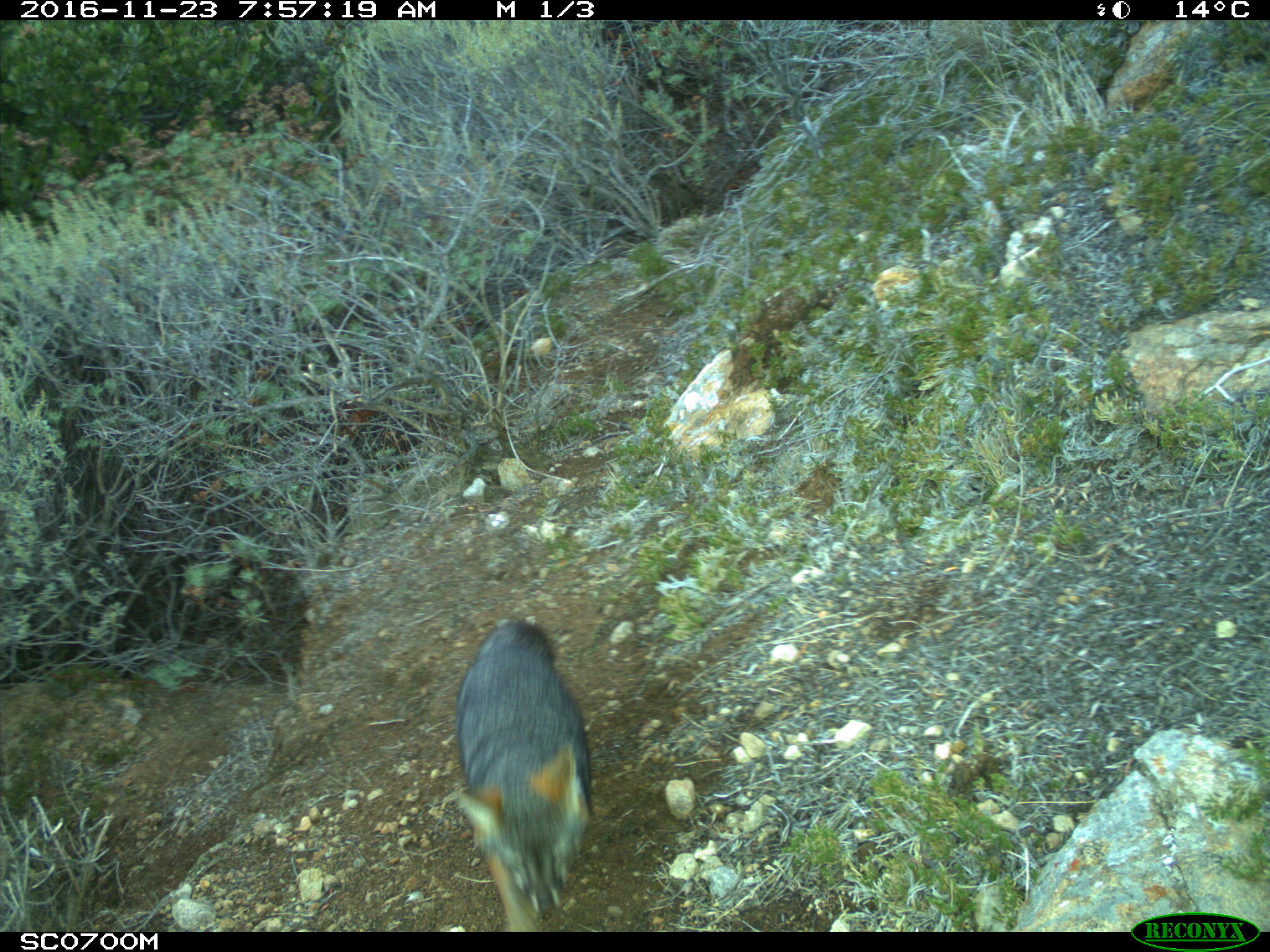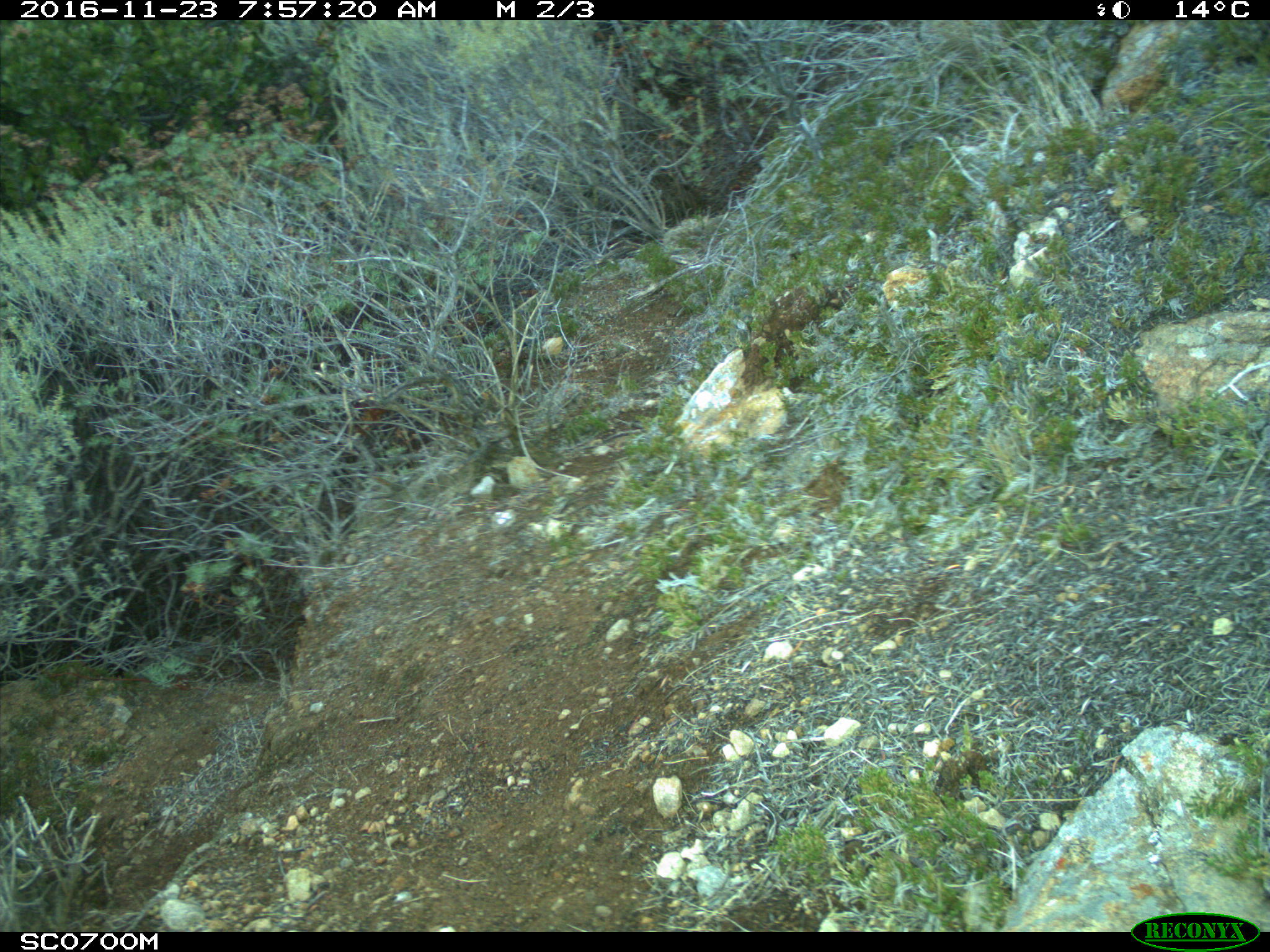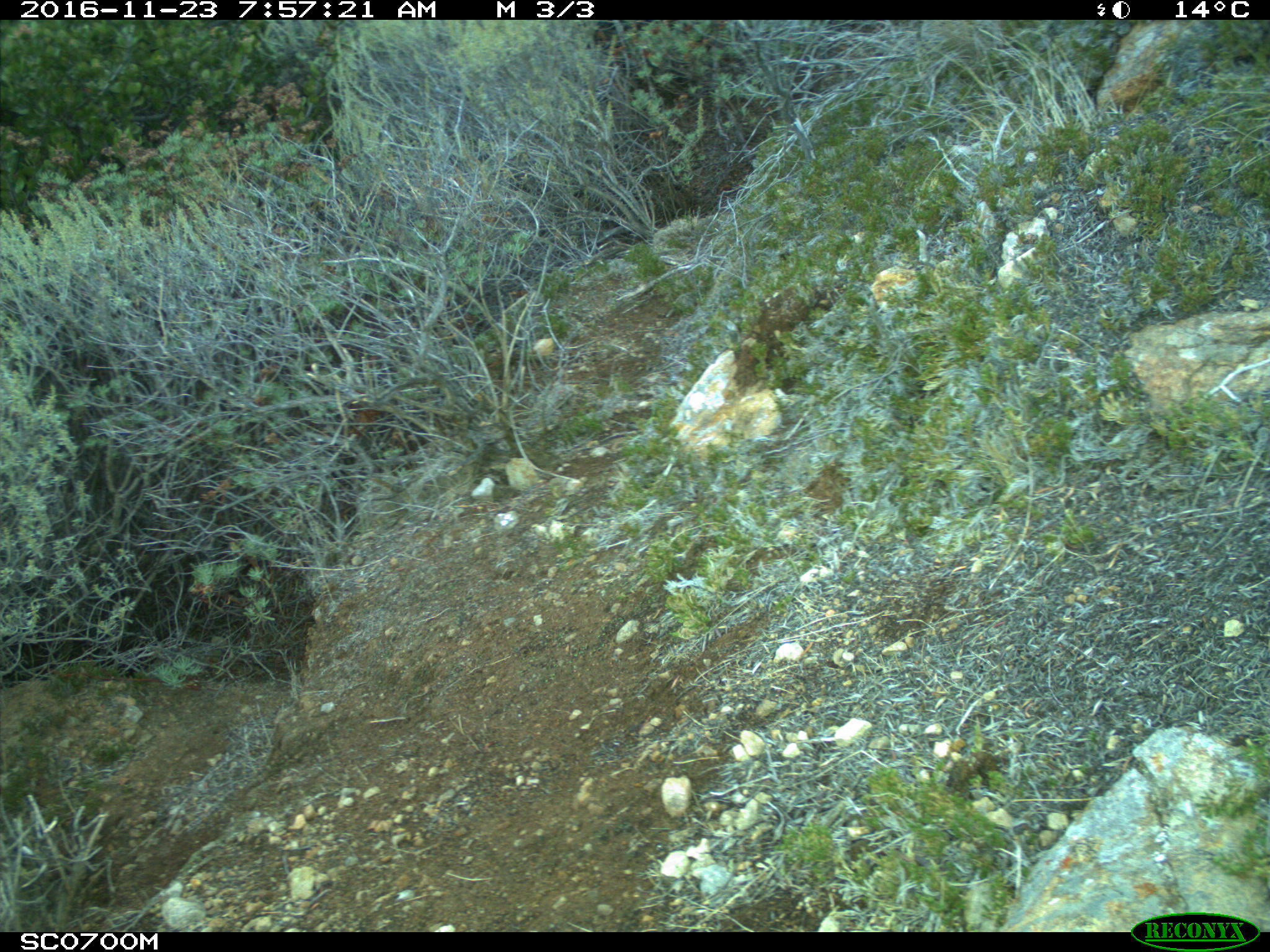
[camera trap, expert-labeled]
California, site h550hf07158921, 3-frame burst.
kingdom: Animalia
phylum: Chordata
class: Mammalia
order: Carnivora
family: Canidae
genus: Urocyon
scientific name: Urocyon littoralis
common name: island fox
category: fox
Fox (island fox) (Urocyon littoralis).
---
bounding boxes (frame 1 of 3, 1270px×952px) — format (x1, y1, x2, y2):
fox: (456, 619, 593, 932)